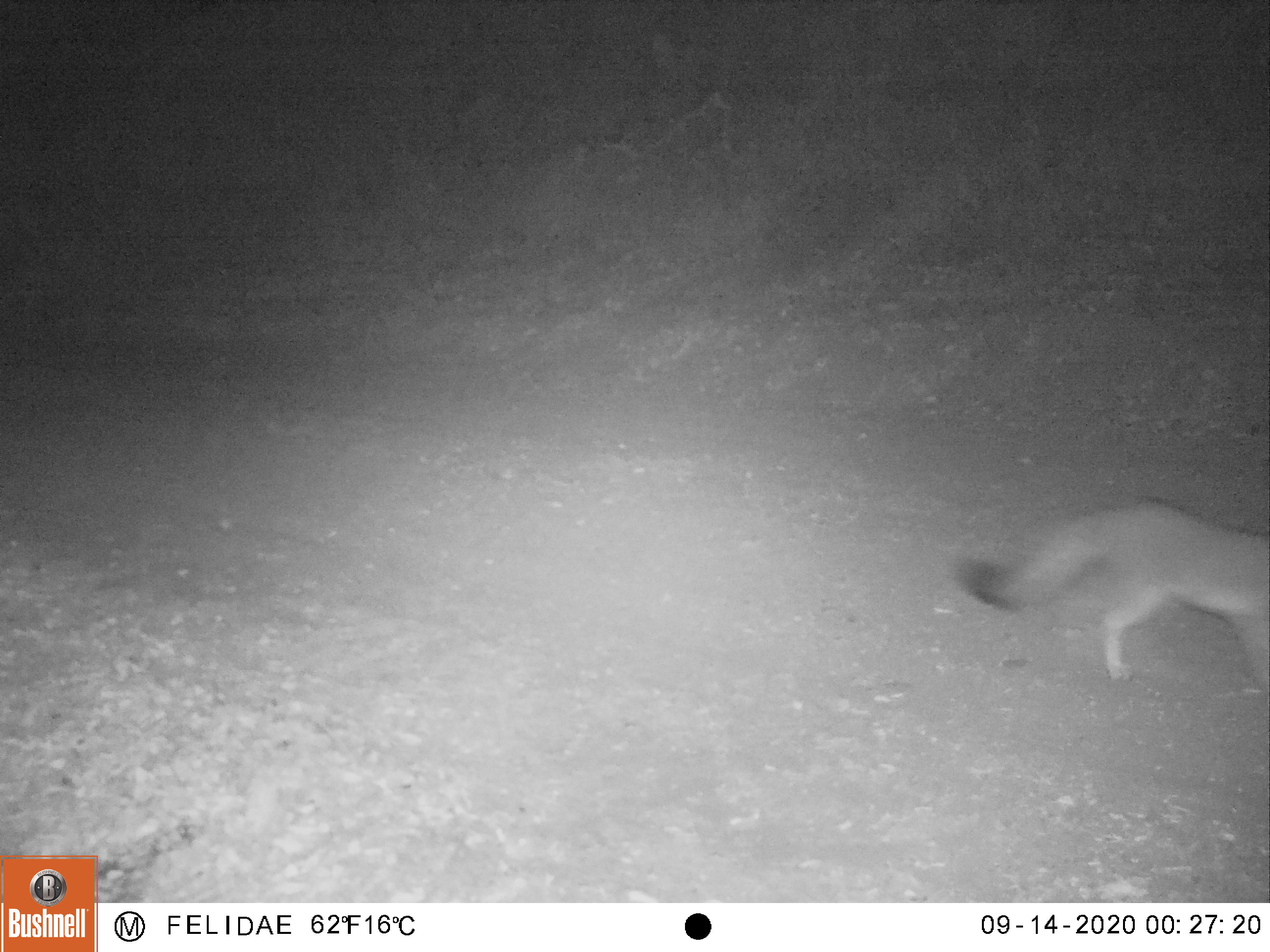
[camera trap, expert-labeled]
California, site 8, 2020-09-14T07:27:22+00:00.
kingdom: Animalia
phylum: Chordata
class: Mammalia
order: Carnivora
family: Canidae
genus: Urocyon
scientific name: Urocyon cinereoargenteus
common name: gray fox